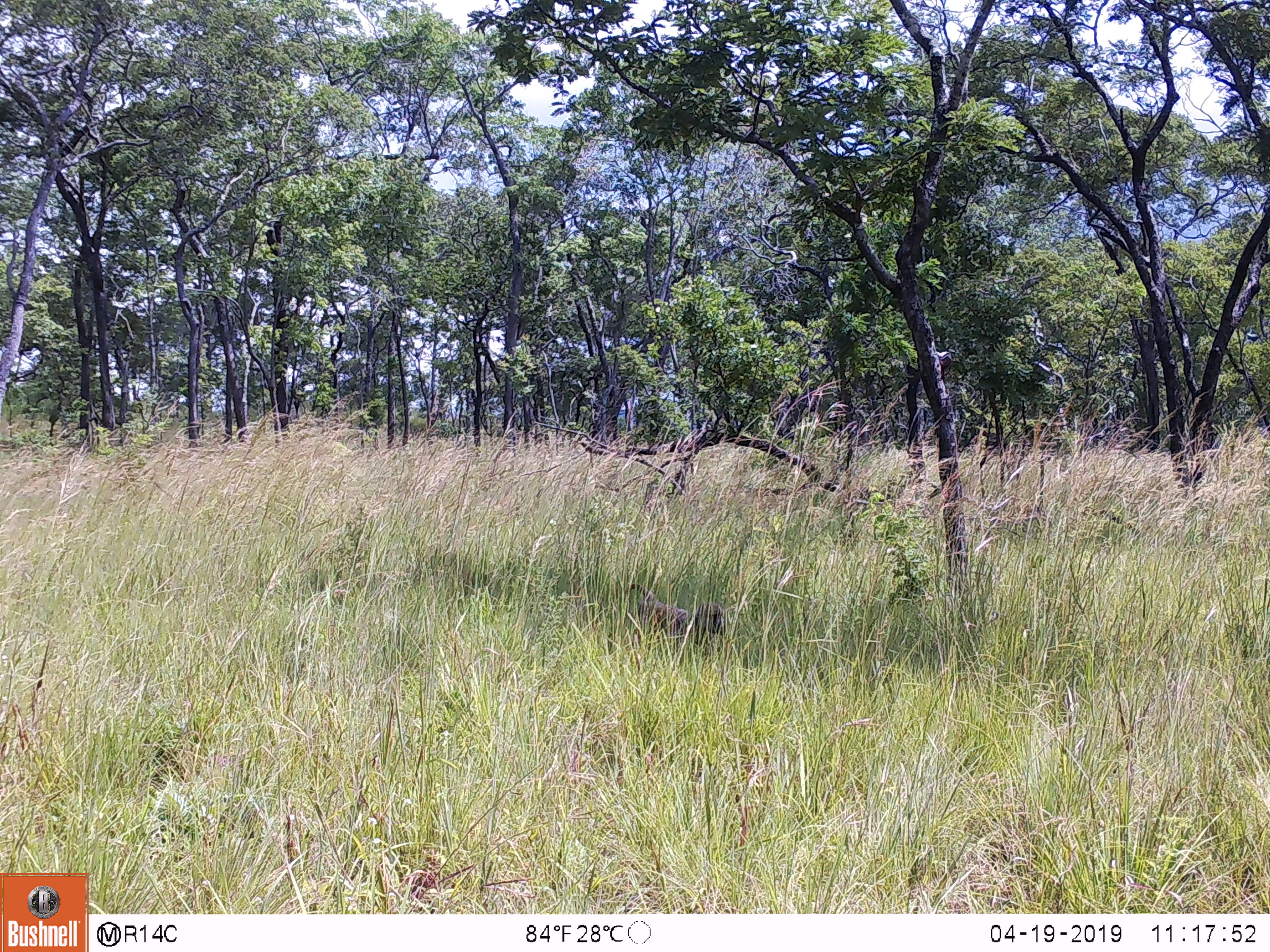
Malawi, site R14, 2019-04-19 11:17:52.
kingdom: Animalia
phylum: Chordata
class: Mammalia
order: Primates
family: Cercopithecidae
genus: Papio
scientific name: Papio cynocephalus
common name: yellow baboon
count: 1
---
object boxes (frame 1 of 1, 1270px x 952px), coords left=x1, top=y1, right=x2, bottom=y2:
yellow baboon: left=617, top=576, right=732, bottom=657